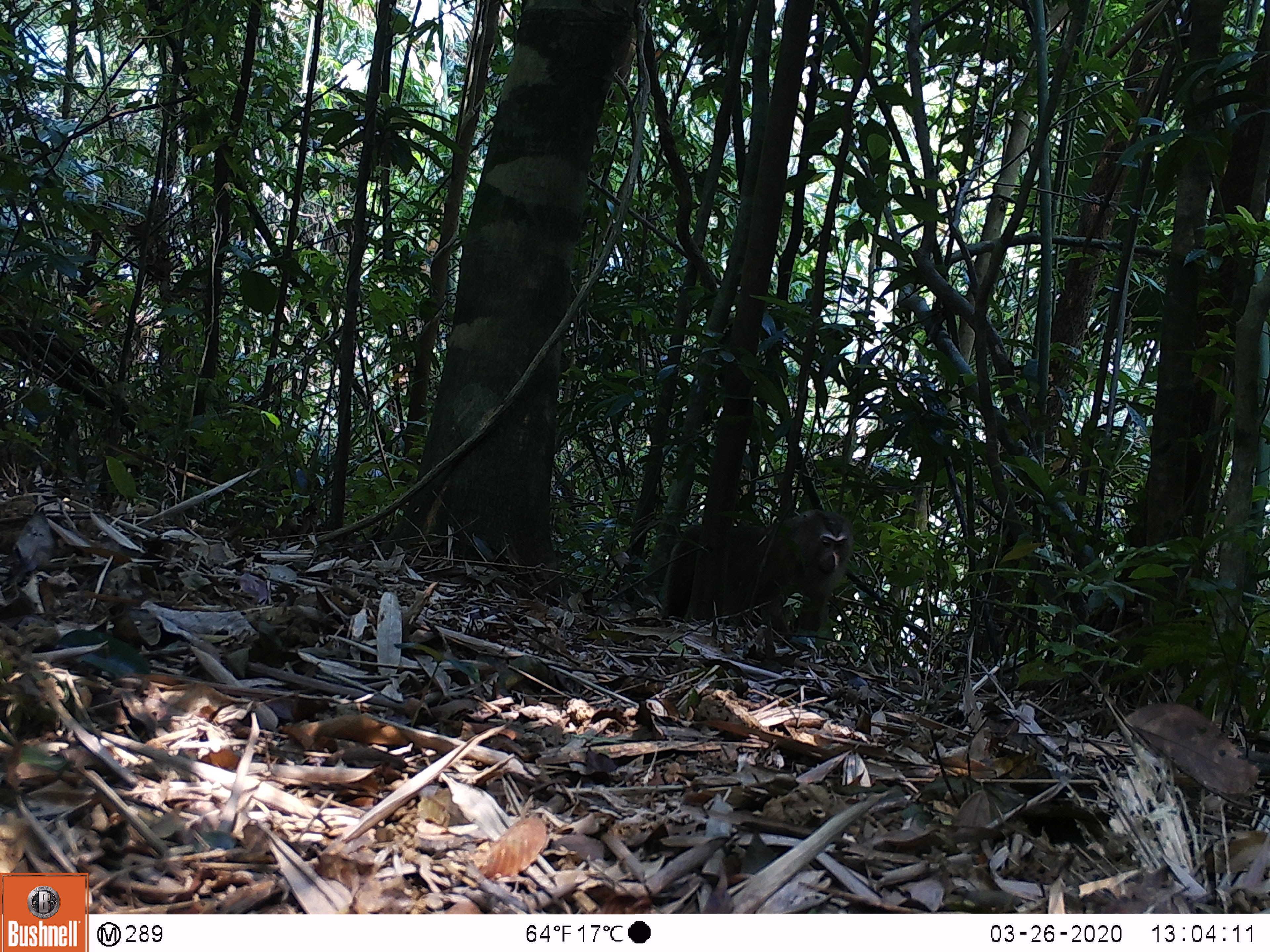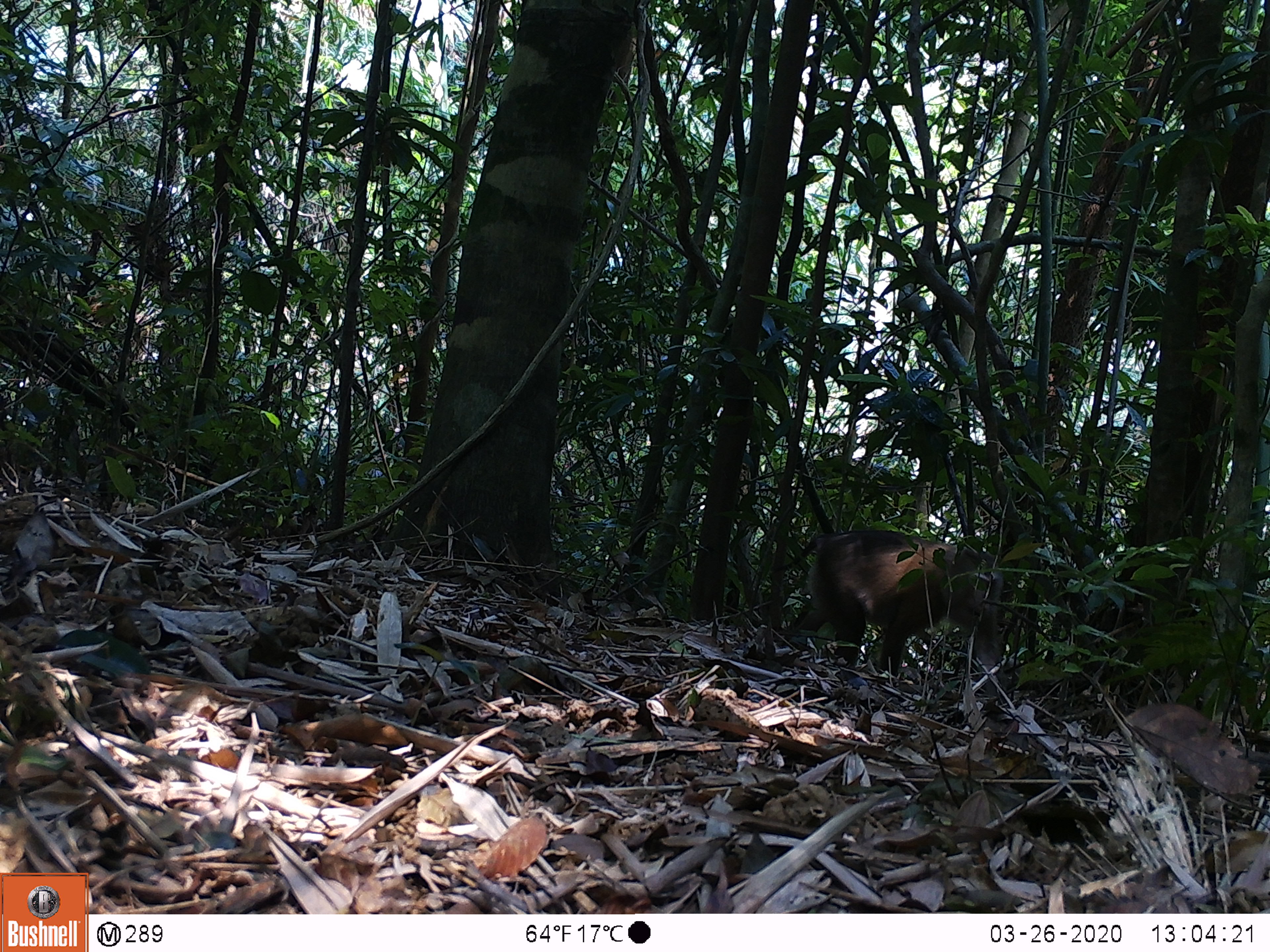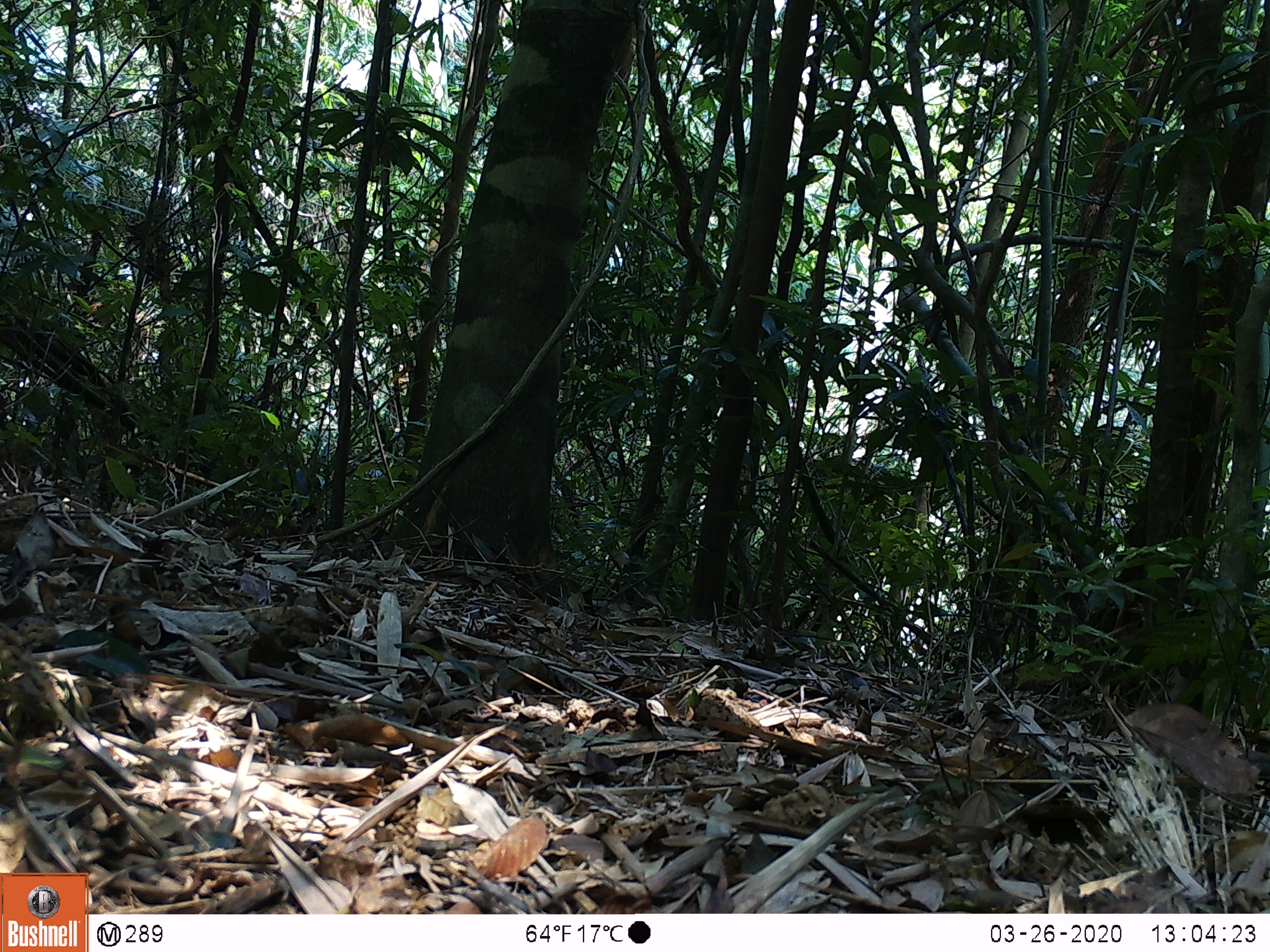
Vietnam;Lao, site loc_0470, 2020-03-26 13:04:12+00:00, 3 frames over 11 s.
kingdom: Animalia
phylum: Chordata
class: Mammalia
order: Primates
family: Cercopithecidae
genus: Macaca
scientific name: Macaca nemestrina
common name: pig-tailed macaque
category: pig tailed macaque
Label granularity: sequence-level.